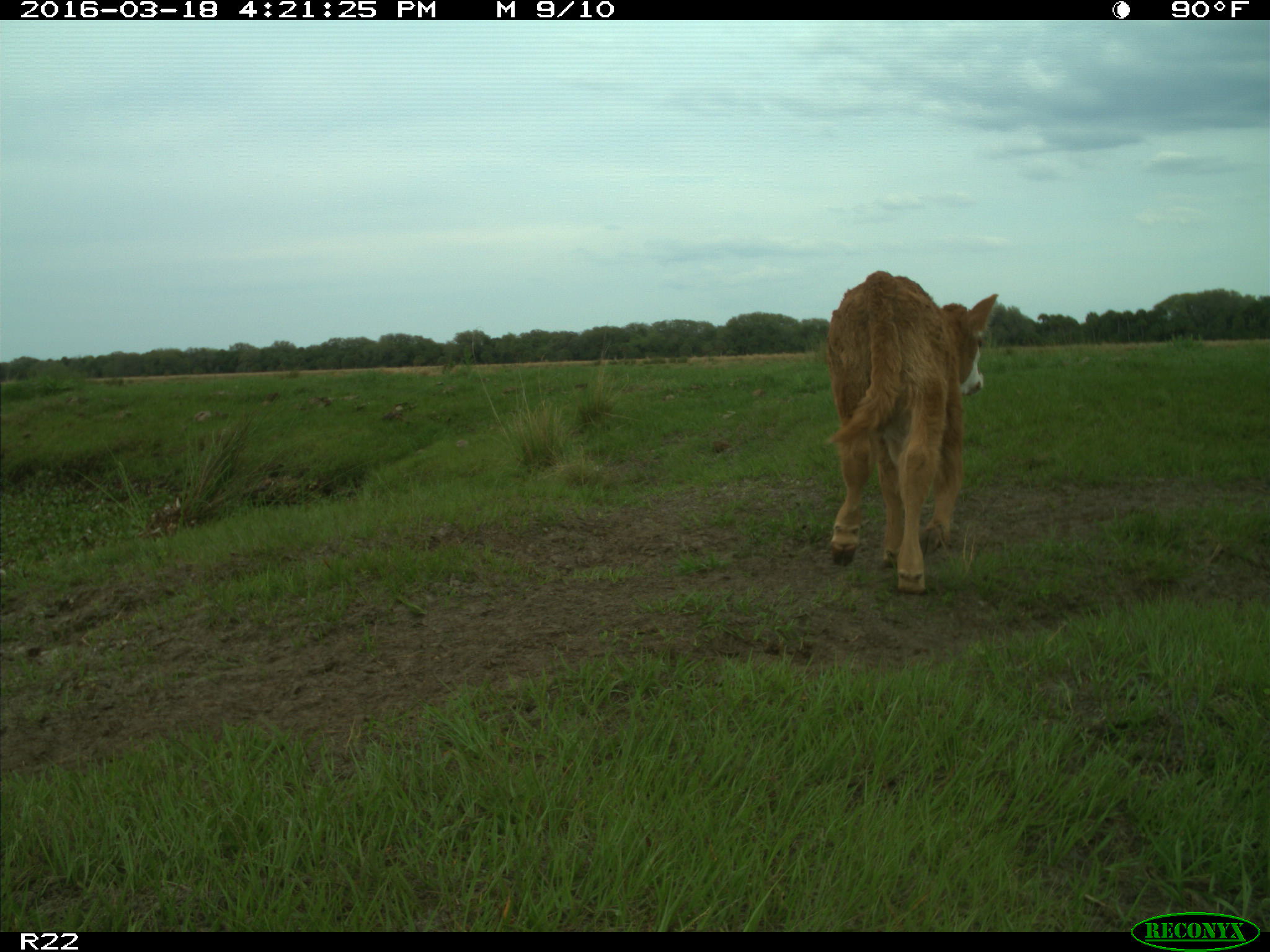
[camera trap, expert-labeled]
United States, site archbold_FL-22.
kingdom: Animalia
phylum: Chordata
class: Mammalia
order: Artiodactyla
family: Bovidae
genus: Bos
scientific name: Bos taurus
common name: domestic cow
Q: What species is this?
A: Bos taurus (domestic cow).